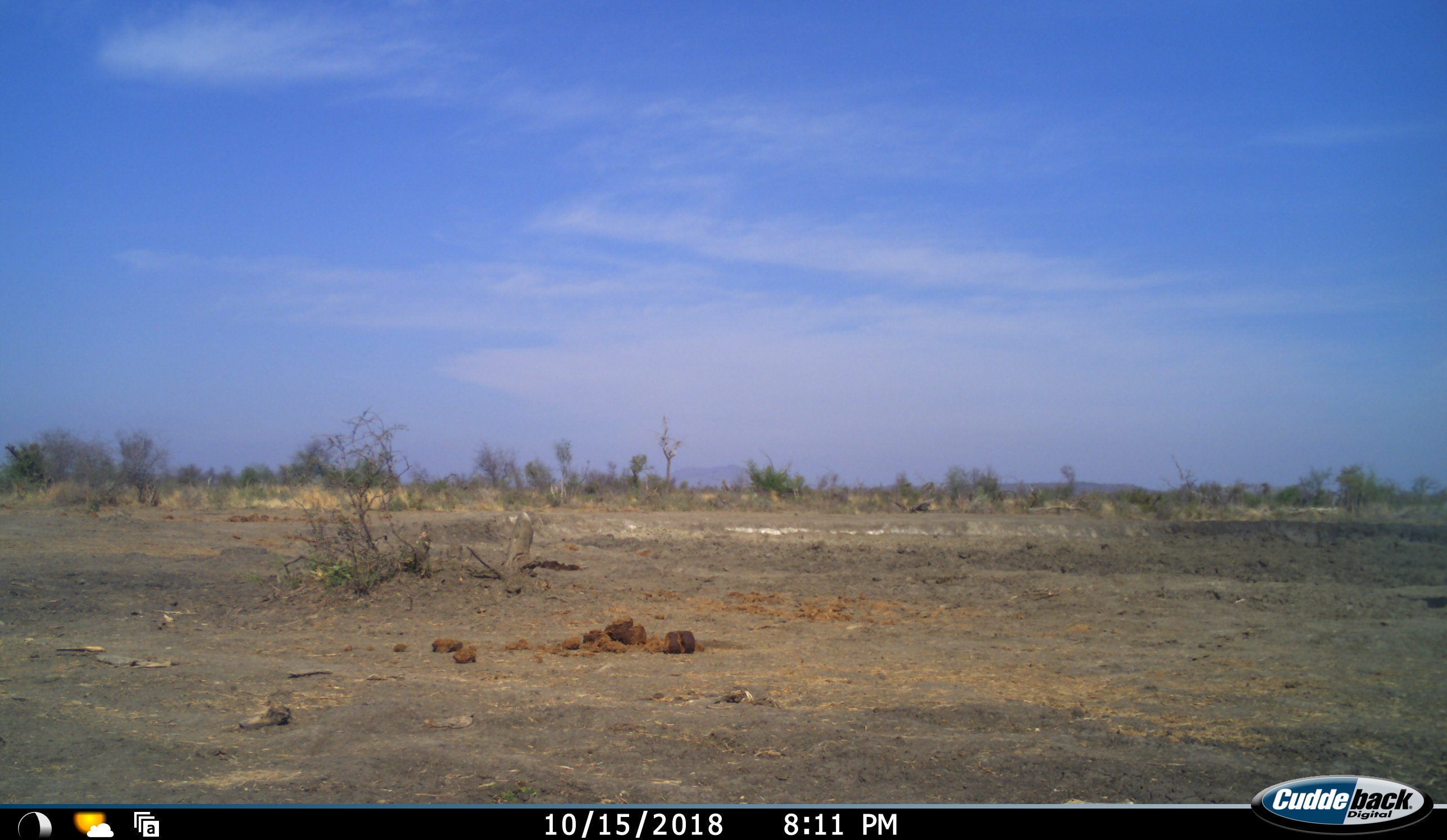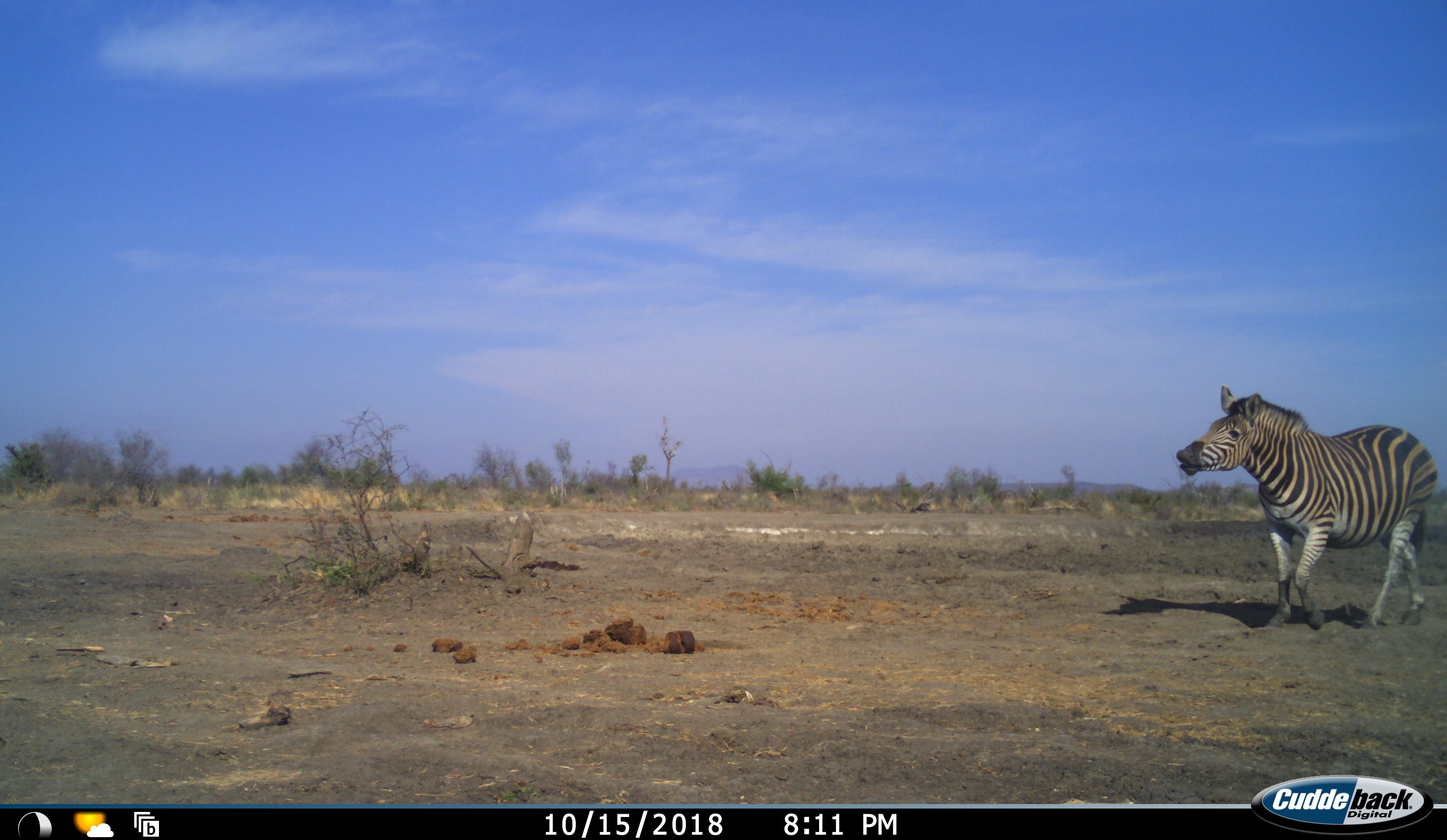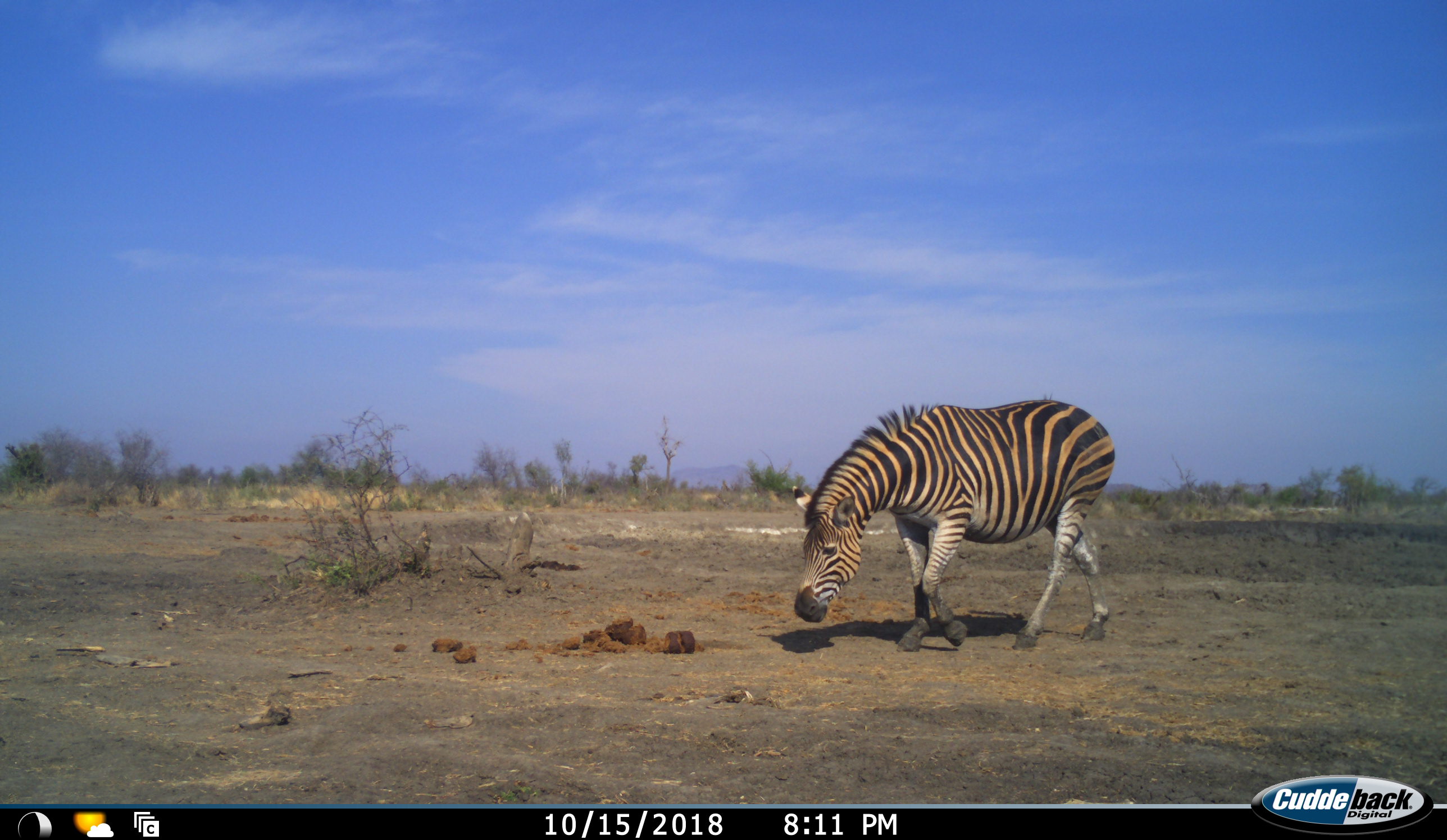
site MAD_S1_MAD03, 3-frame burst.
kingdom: Animalia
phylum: Chordata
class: Mammalia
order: Perissodactyla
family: Equidae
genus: Equus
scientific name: Equus quagga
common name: plains zebra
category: zebraplains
Zebraplains (plains zebra) (Equus quagga), count 1. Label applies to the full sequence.